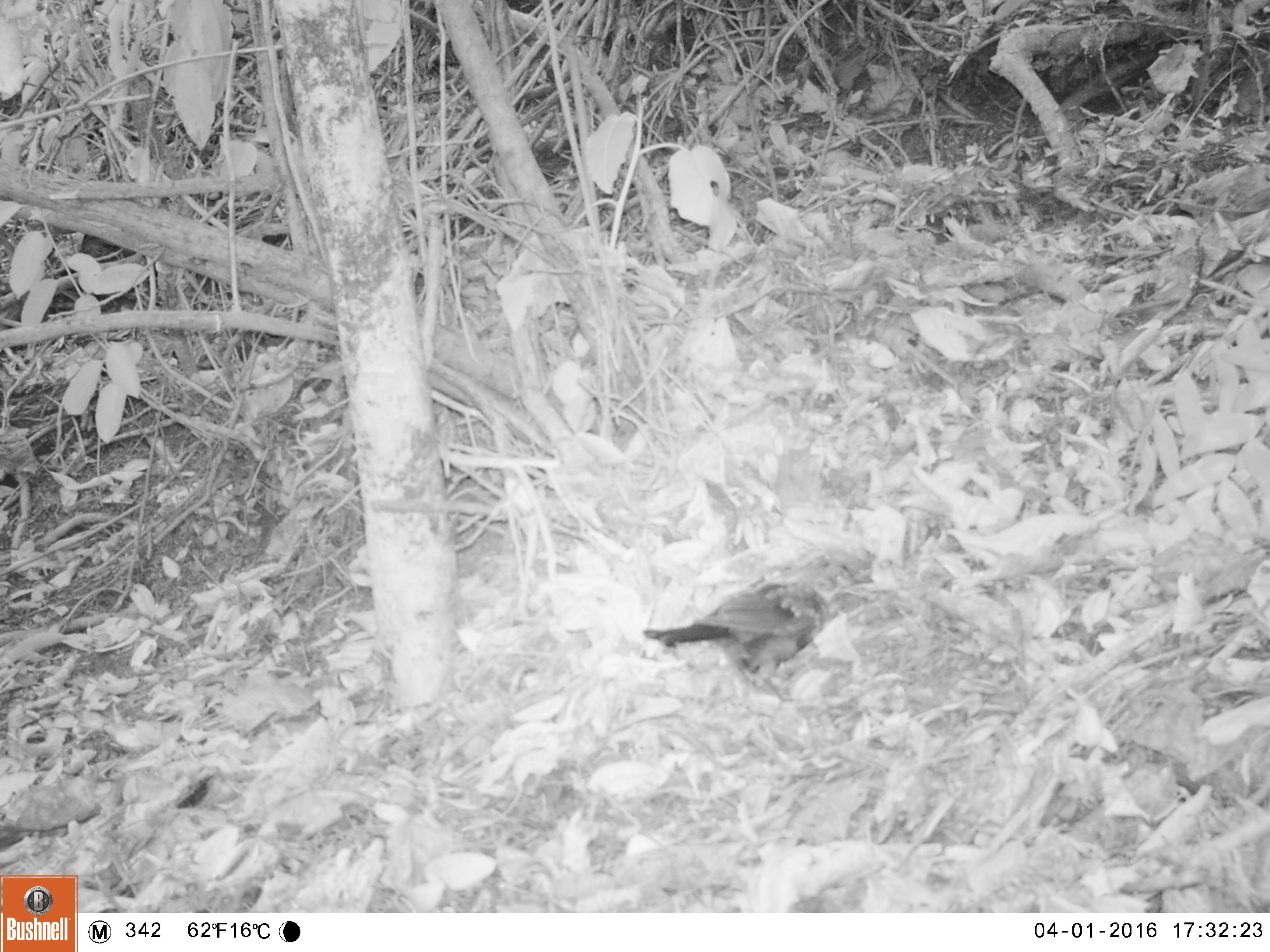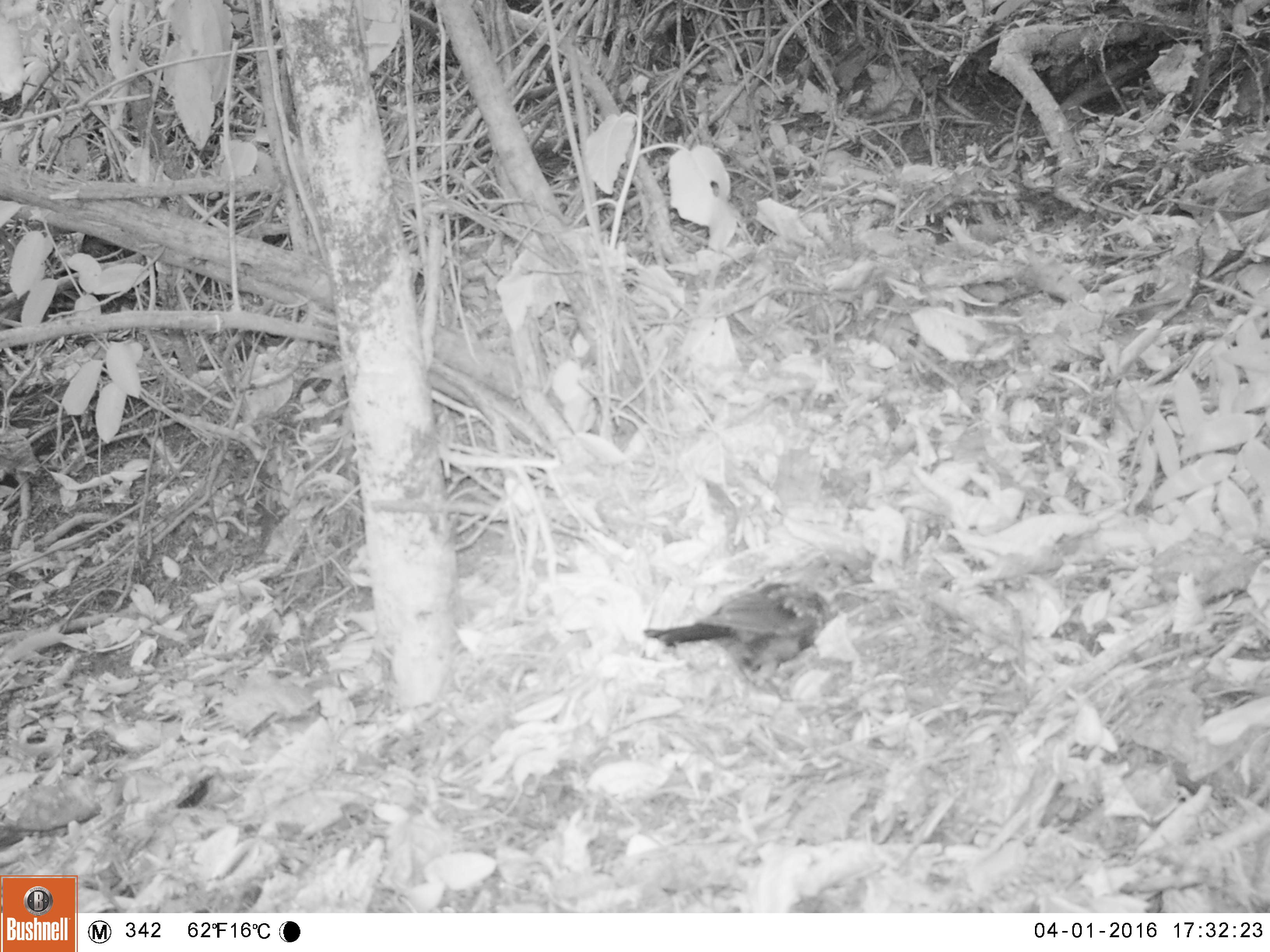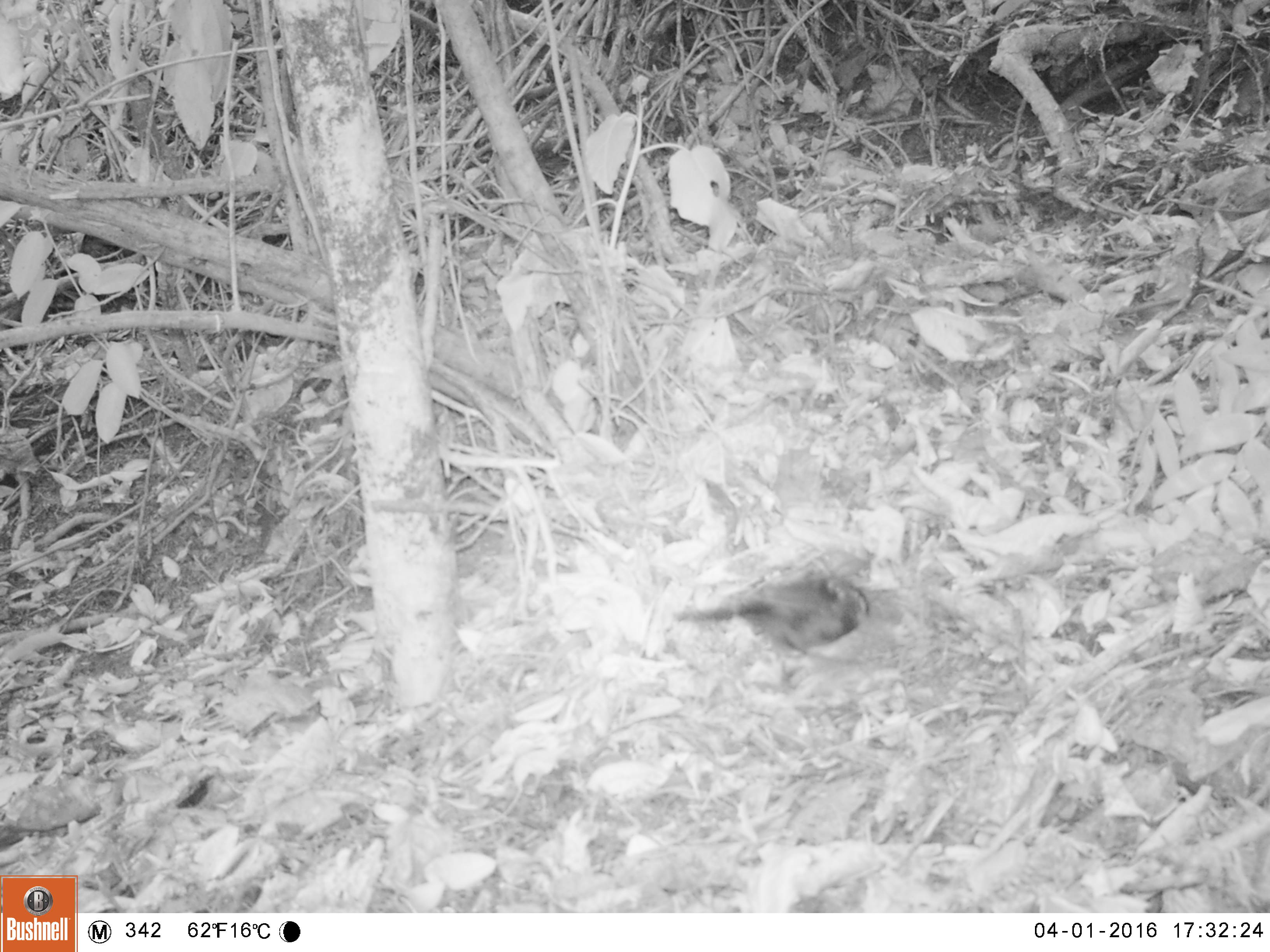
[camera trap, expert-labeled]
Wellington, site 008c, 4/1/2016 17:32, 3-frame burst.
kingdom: Animalia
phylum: Chordata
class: Aves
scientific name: Aves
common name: bird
Bird (Aves).